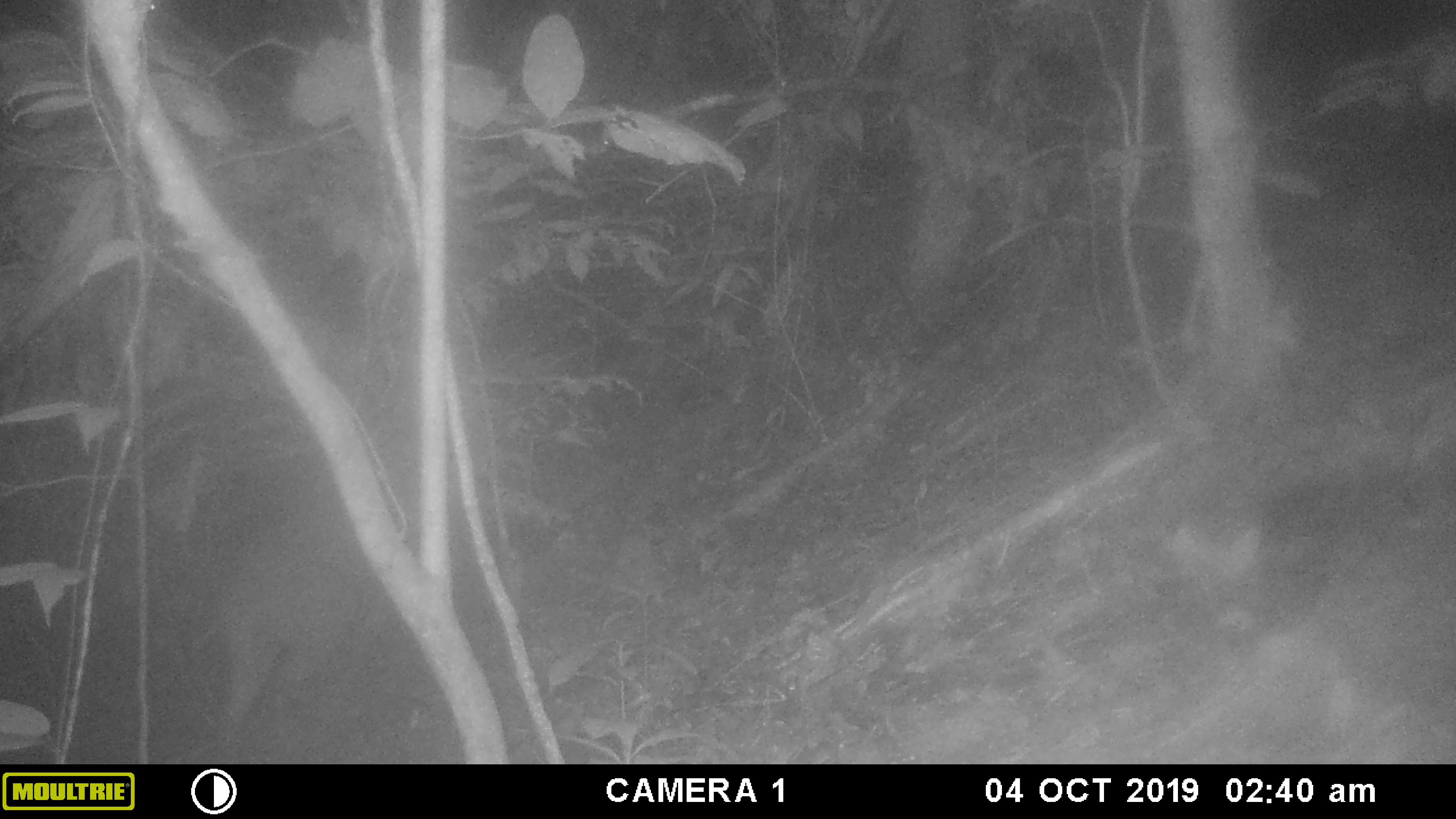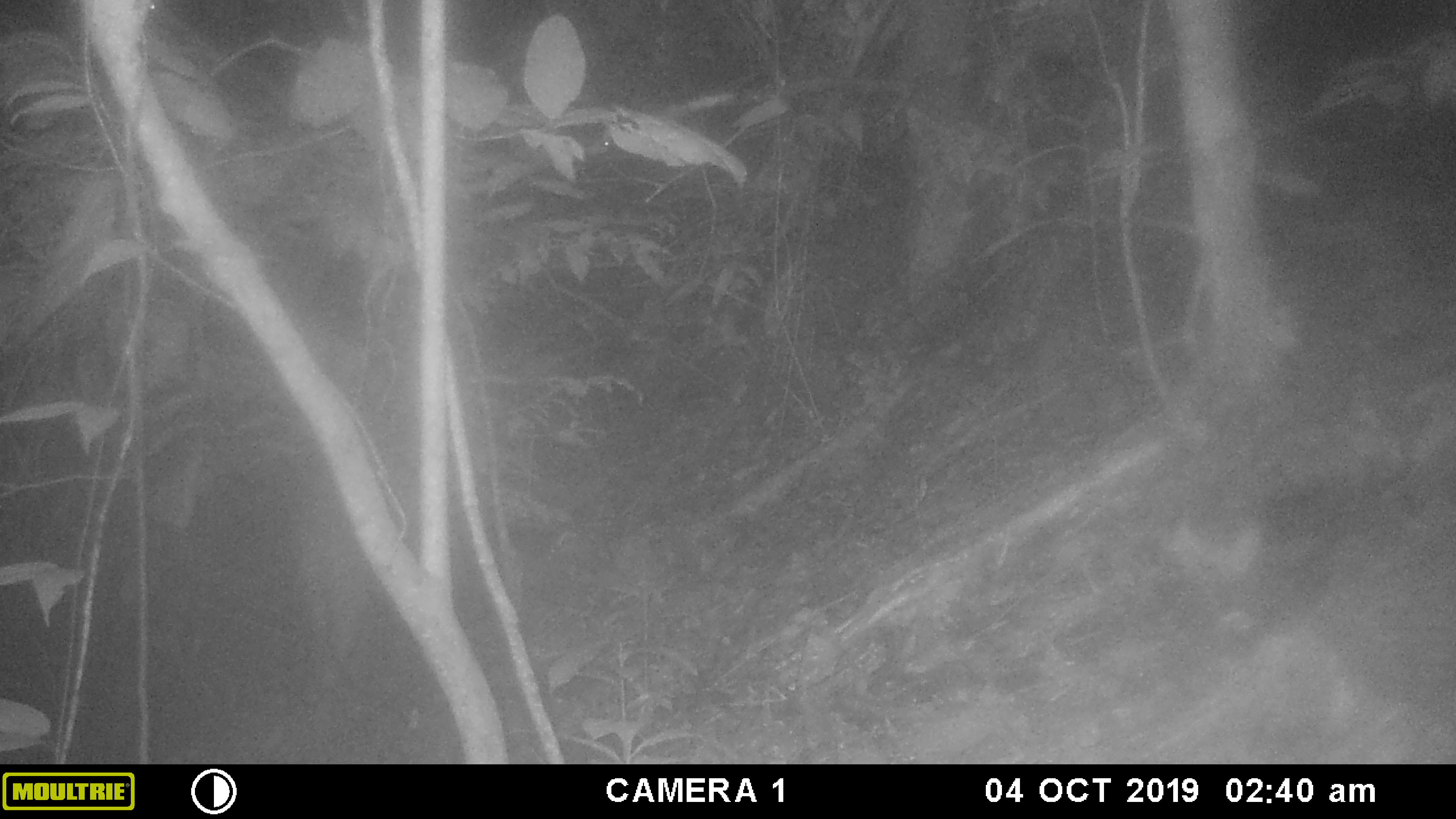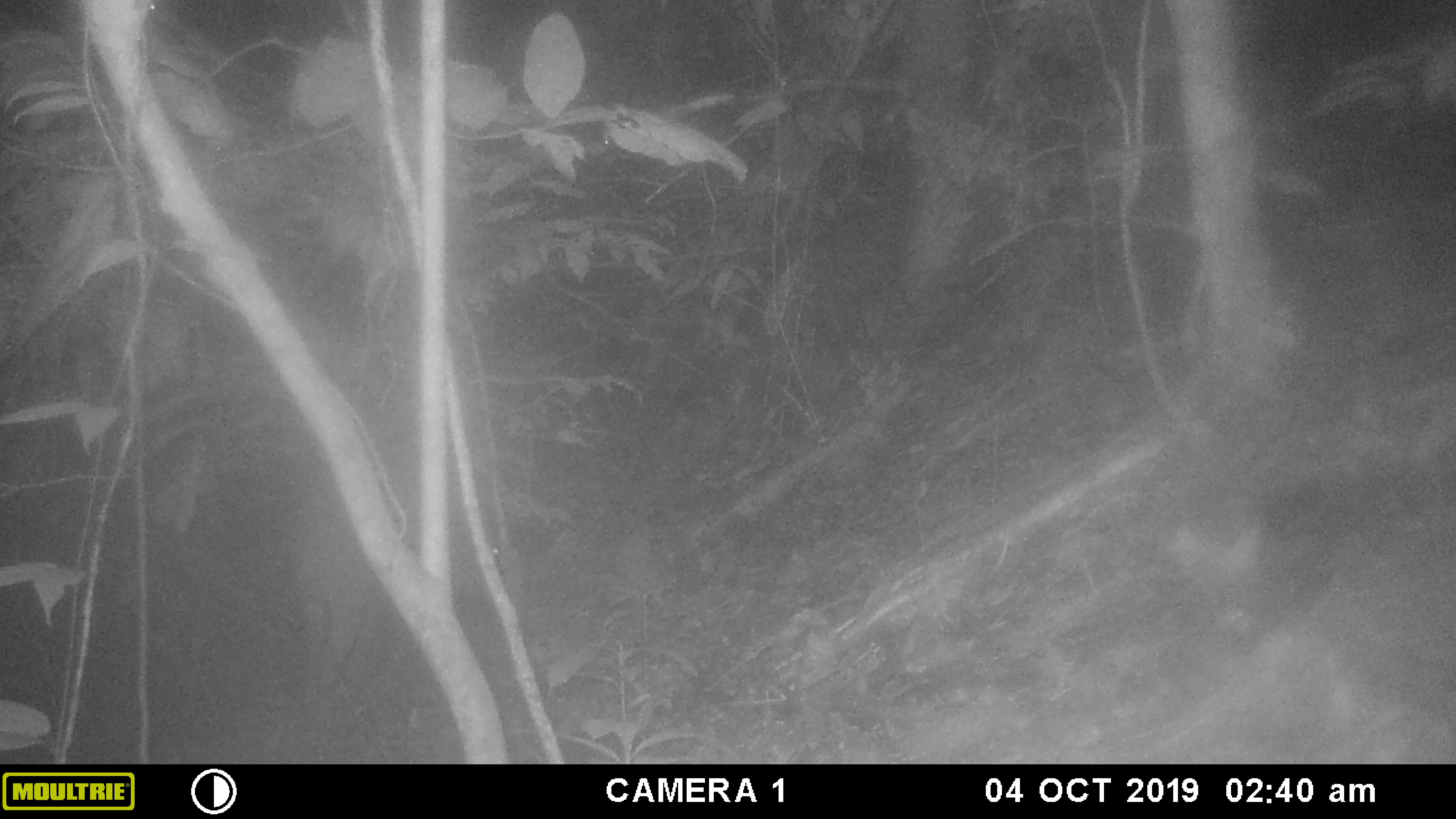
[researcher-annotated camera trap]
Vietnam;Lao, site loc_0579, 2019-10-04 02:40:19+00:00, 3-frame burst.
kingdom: Animalia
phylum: Chordata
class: Mammalia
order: Artiodactyla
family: Suidae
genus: Sus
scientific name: Sus scrofa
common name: eurasian wild pig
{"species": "eurasian wild pig (Sus scrofa)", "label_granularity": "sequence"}